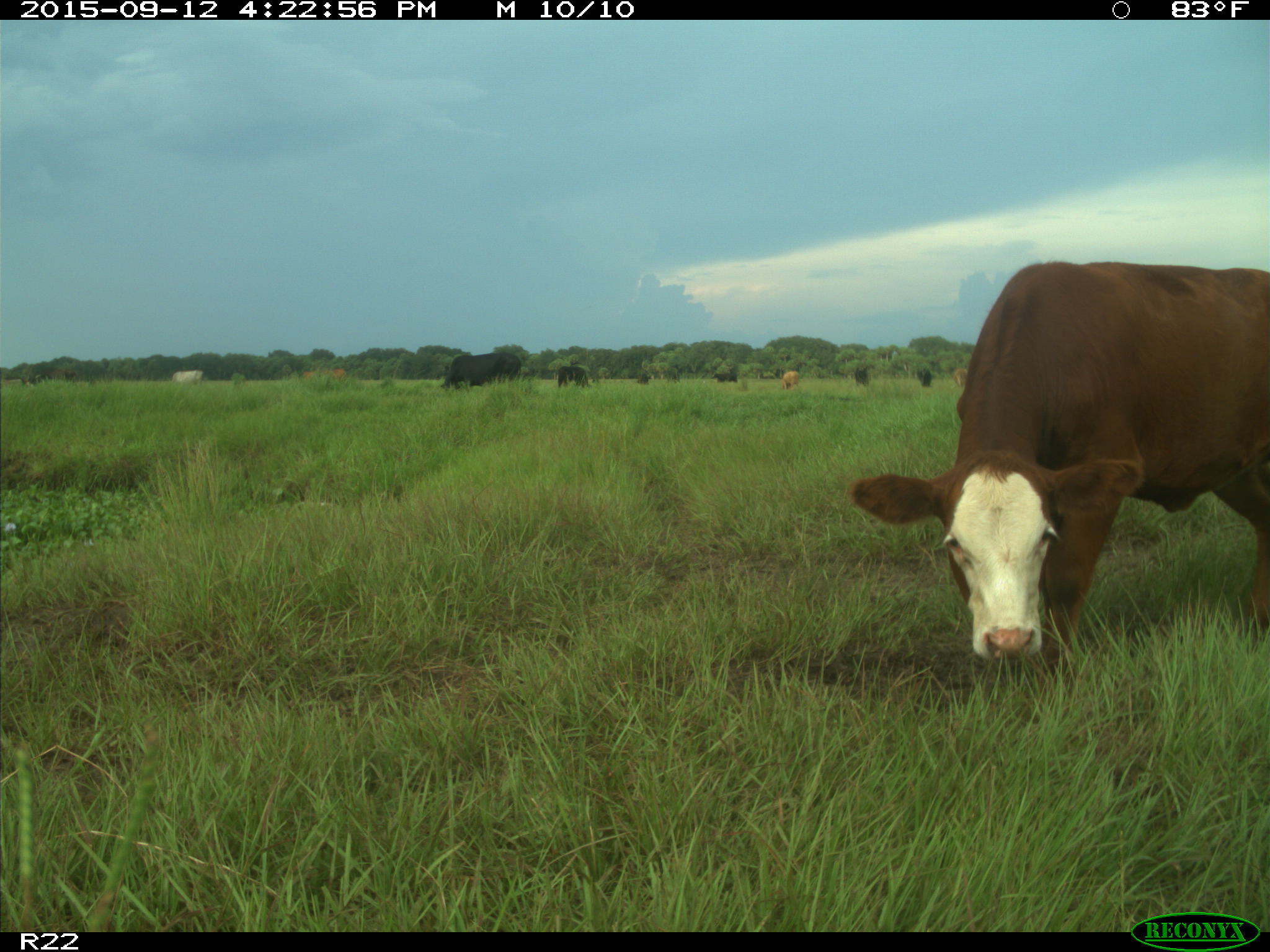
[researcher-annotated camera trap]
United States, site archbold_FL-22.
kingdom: Animalia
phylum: Chordata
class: Mammalia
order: Artiodactyla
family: Bovidae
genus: Bos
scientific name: Bos taurus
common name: domestic cow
Bos taurus (domestic cow).